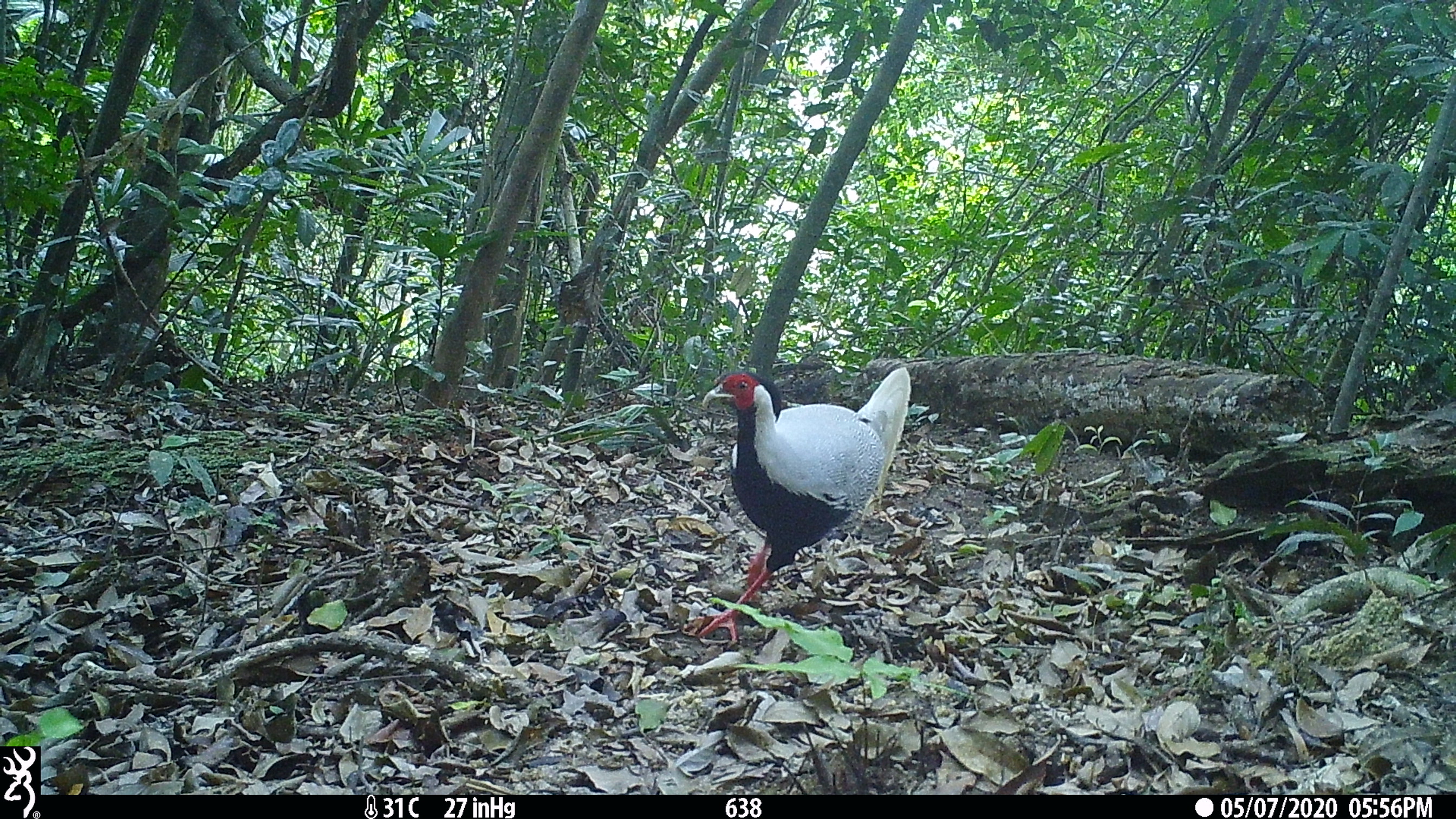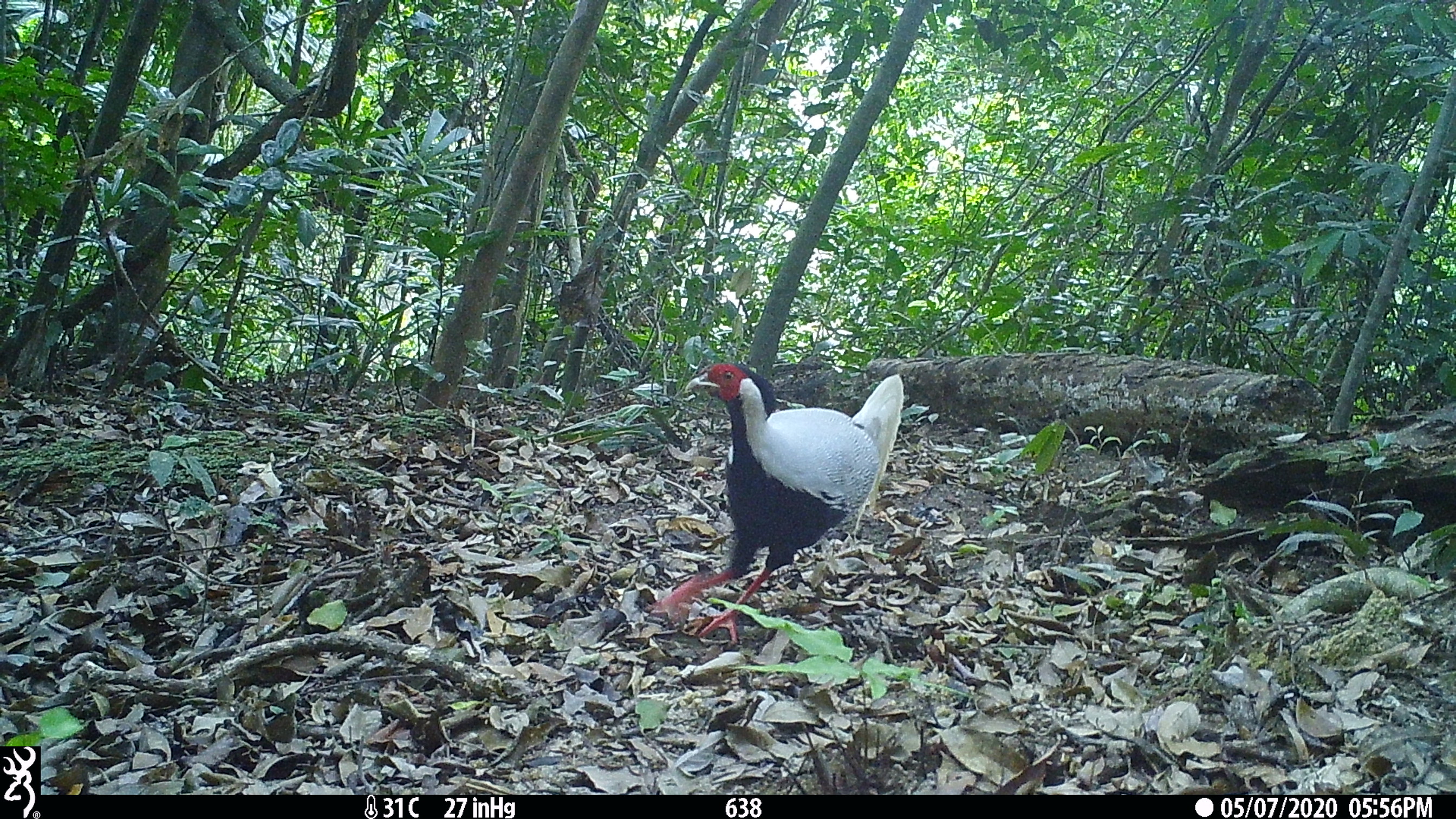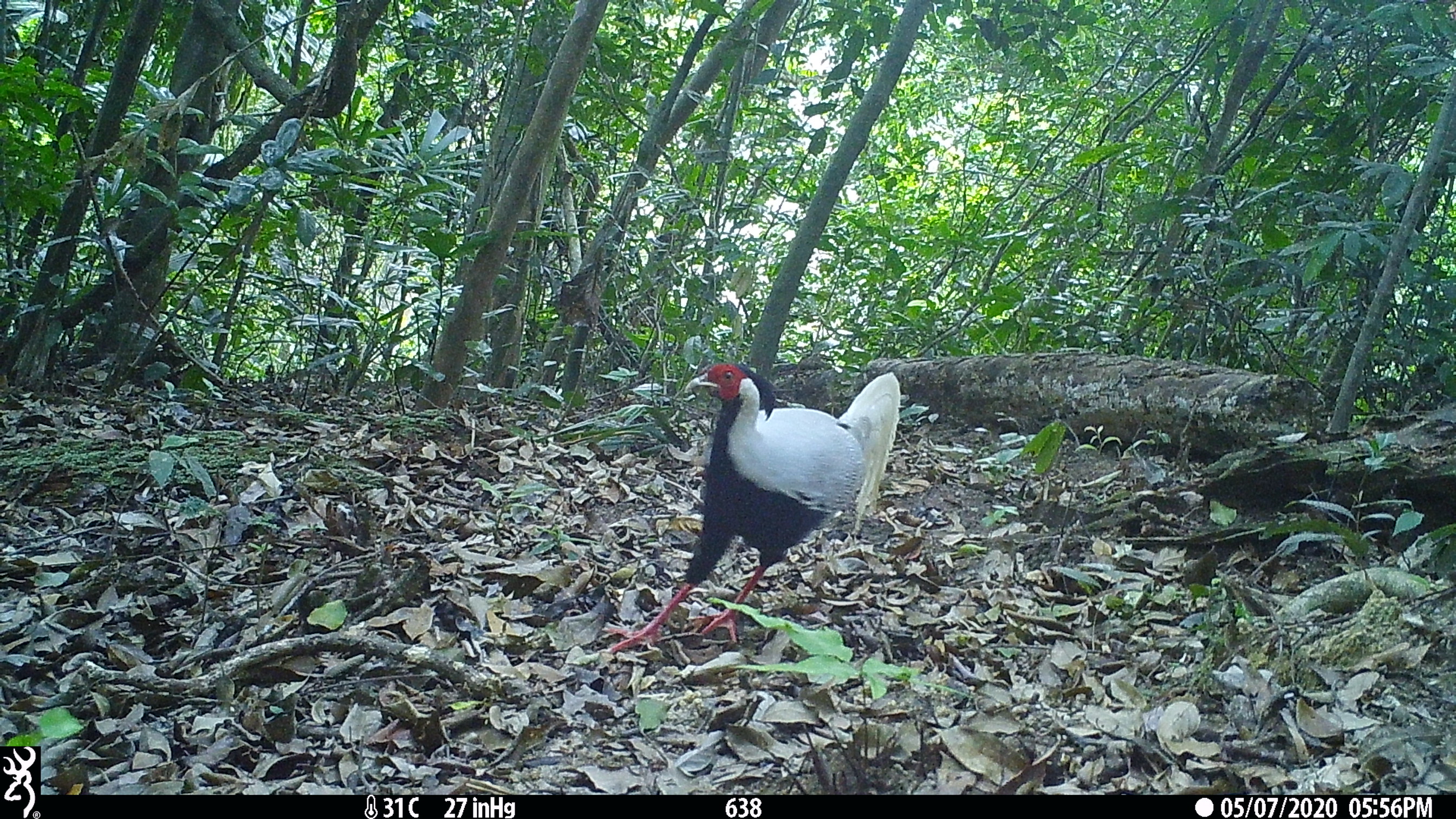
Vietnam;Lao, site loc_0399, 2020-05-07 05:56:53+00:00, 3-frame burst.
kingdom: Animalia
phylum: Chordata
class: Aves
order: Galliformes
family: Phasianidae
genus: Lophura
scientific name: Lophura nycthemera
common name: silver pheasant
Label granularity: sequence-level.